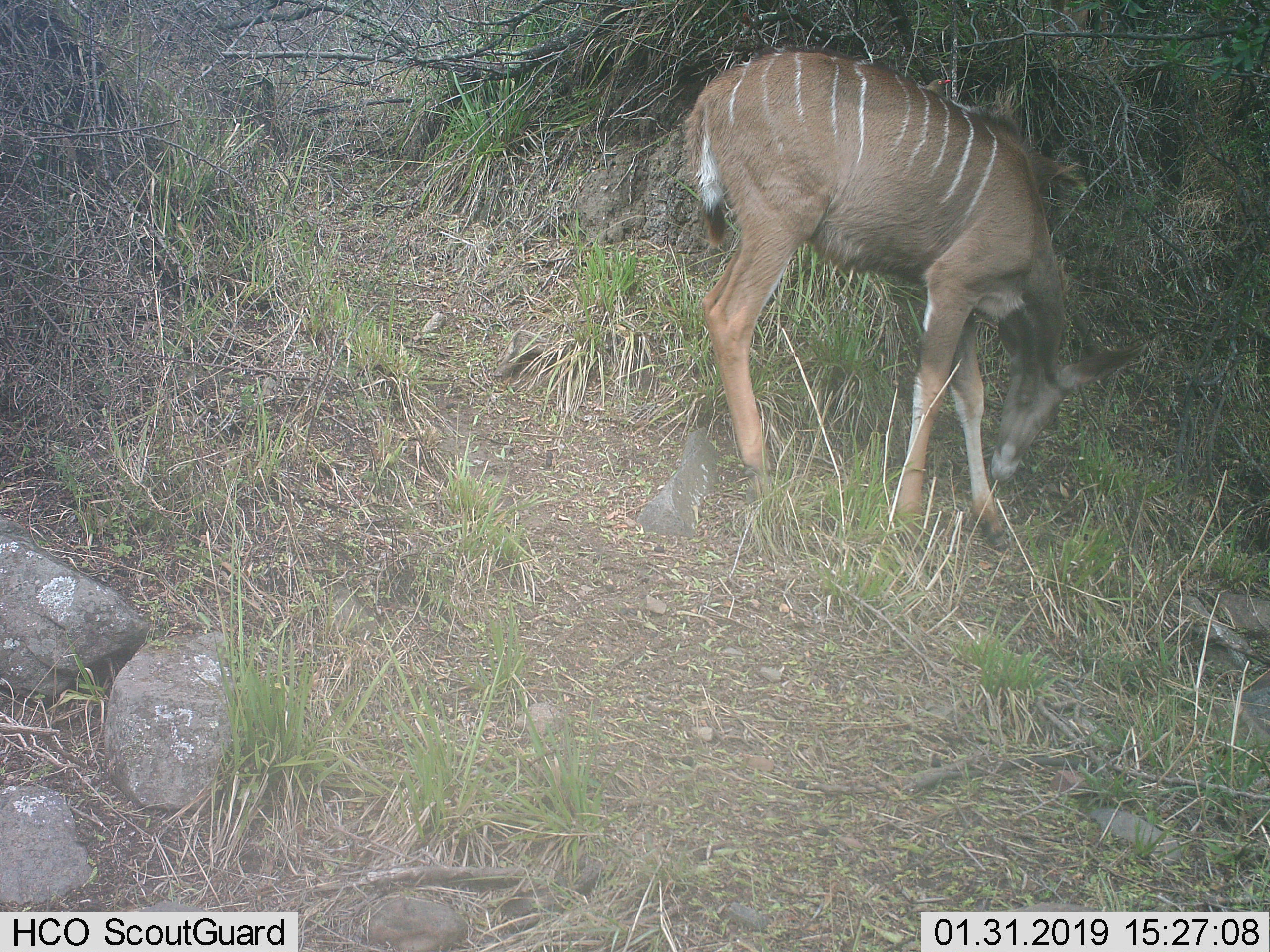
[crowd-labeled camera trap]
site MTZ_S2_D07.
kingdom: Animalia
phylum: Chordata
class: Mammalia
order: Artiodactyla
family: Bovidae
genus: Tragelaphus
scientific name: Tragelaphus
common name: kudu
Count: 1.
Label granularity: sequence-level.